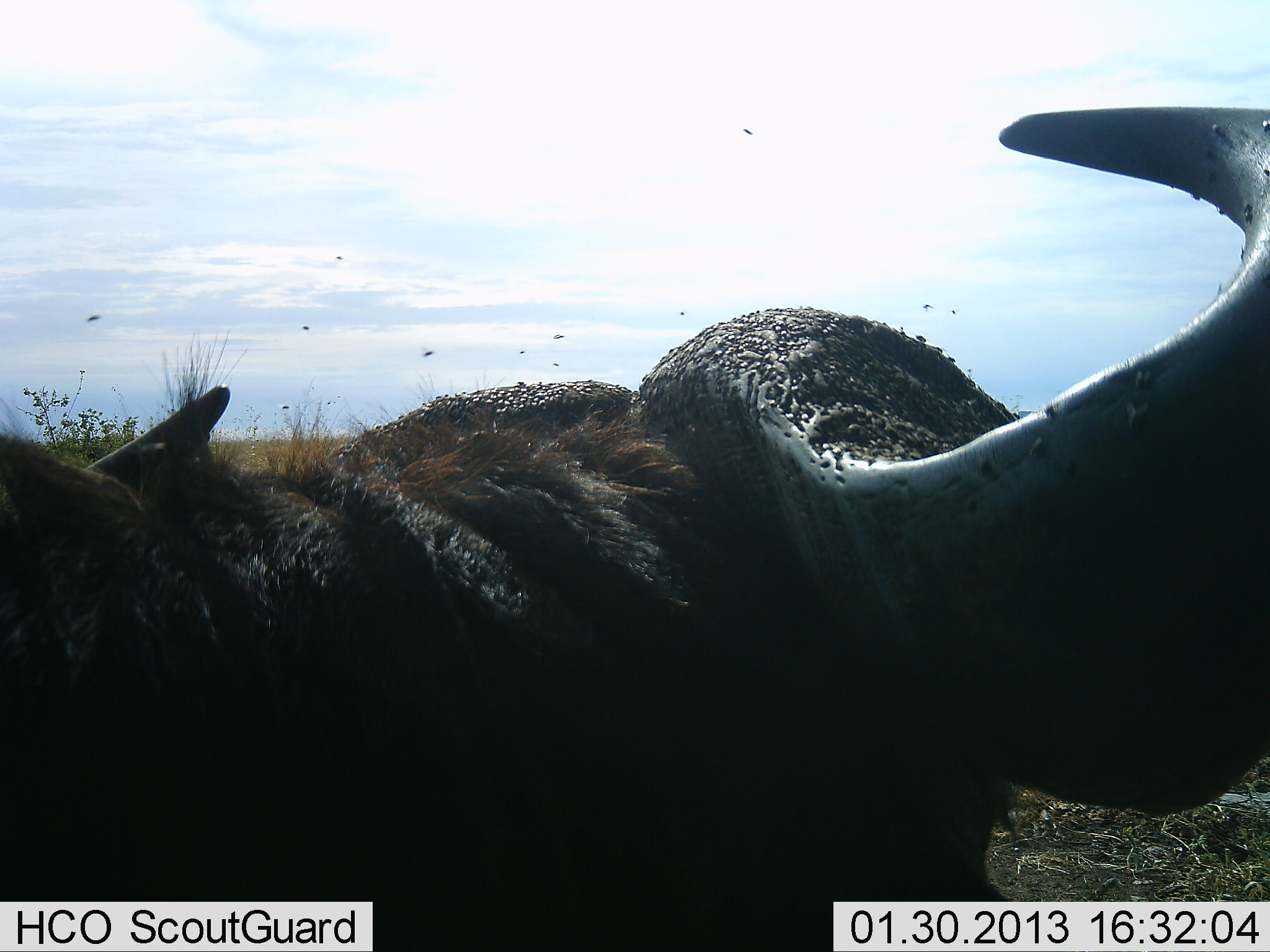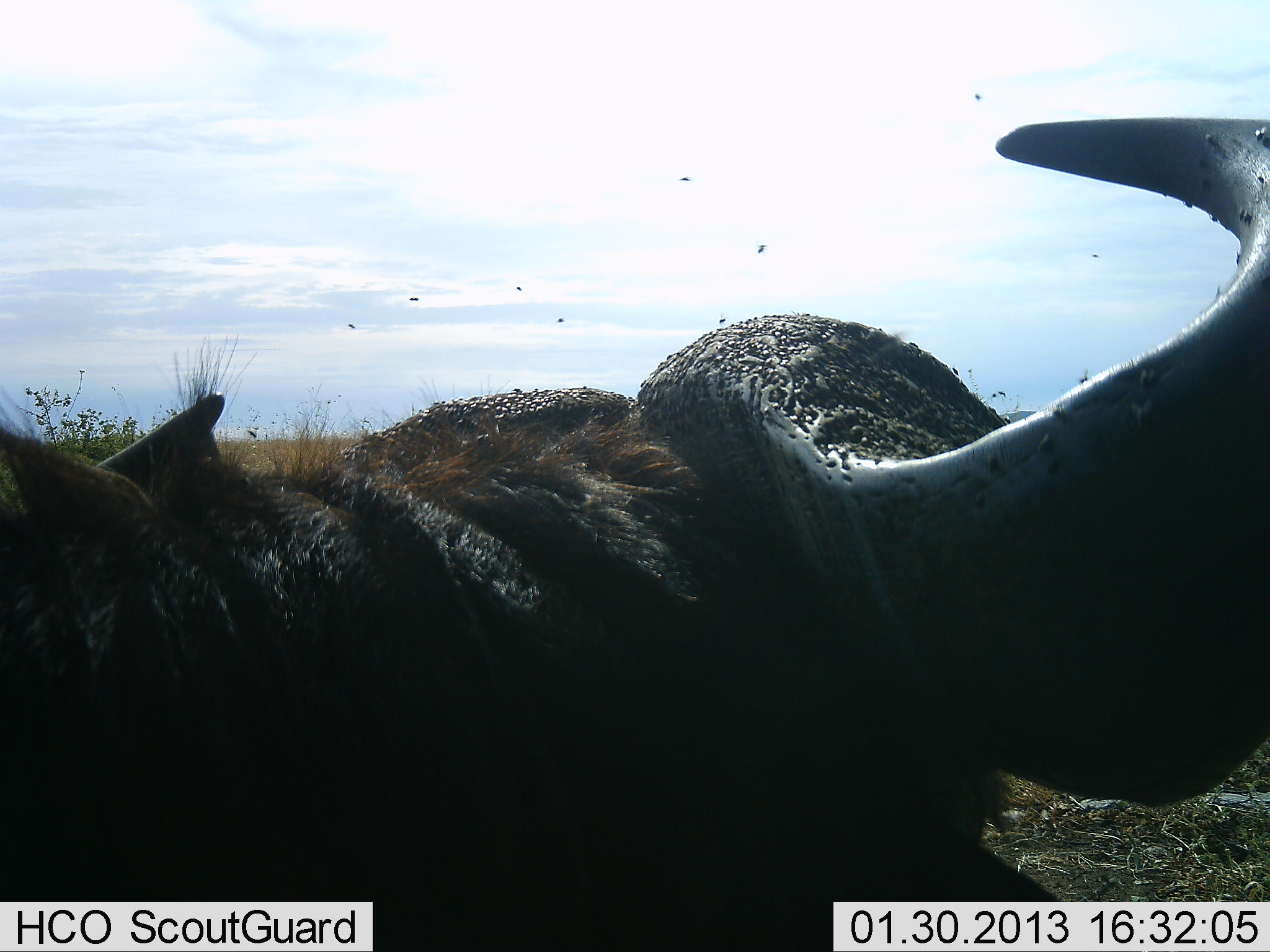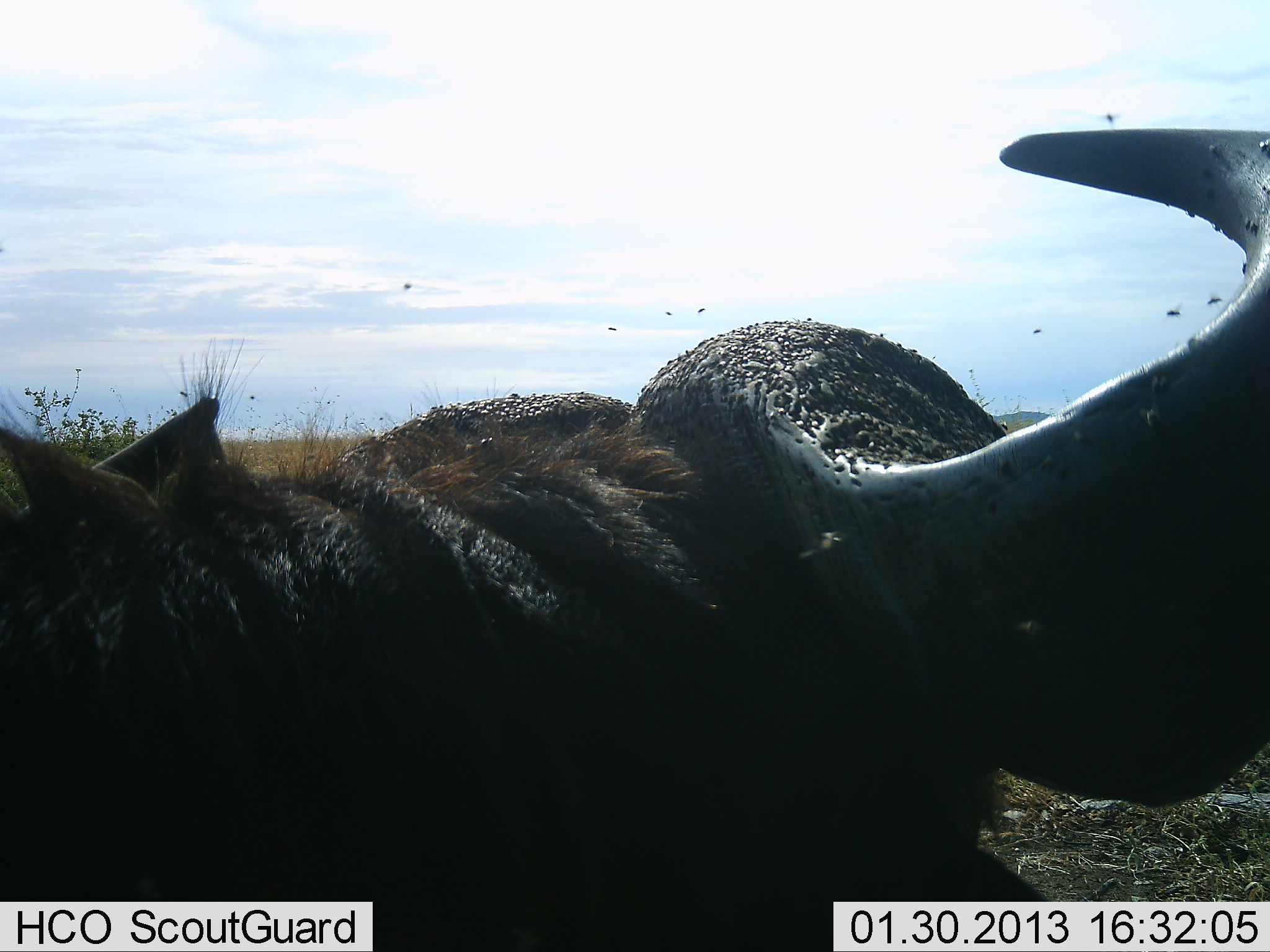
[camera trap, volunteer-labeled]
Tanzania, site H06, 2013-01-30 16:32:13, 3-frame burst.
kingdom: Animalia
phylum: Chordata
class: Mammalia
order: Artiodactyla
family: Bovidae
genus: Syncerus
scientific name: Syncerus caffer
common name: cape buffalo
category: buffalo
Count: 1.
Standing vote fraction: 41%.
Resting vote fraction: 56%.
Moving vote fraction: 3%.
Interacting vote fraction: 3%.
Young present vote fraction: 0%.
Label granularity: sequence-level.